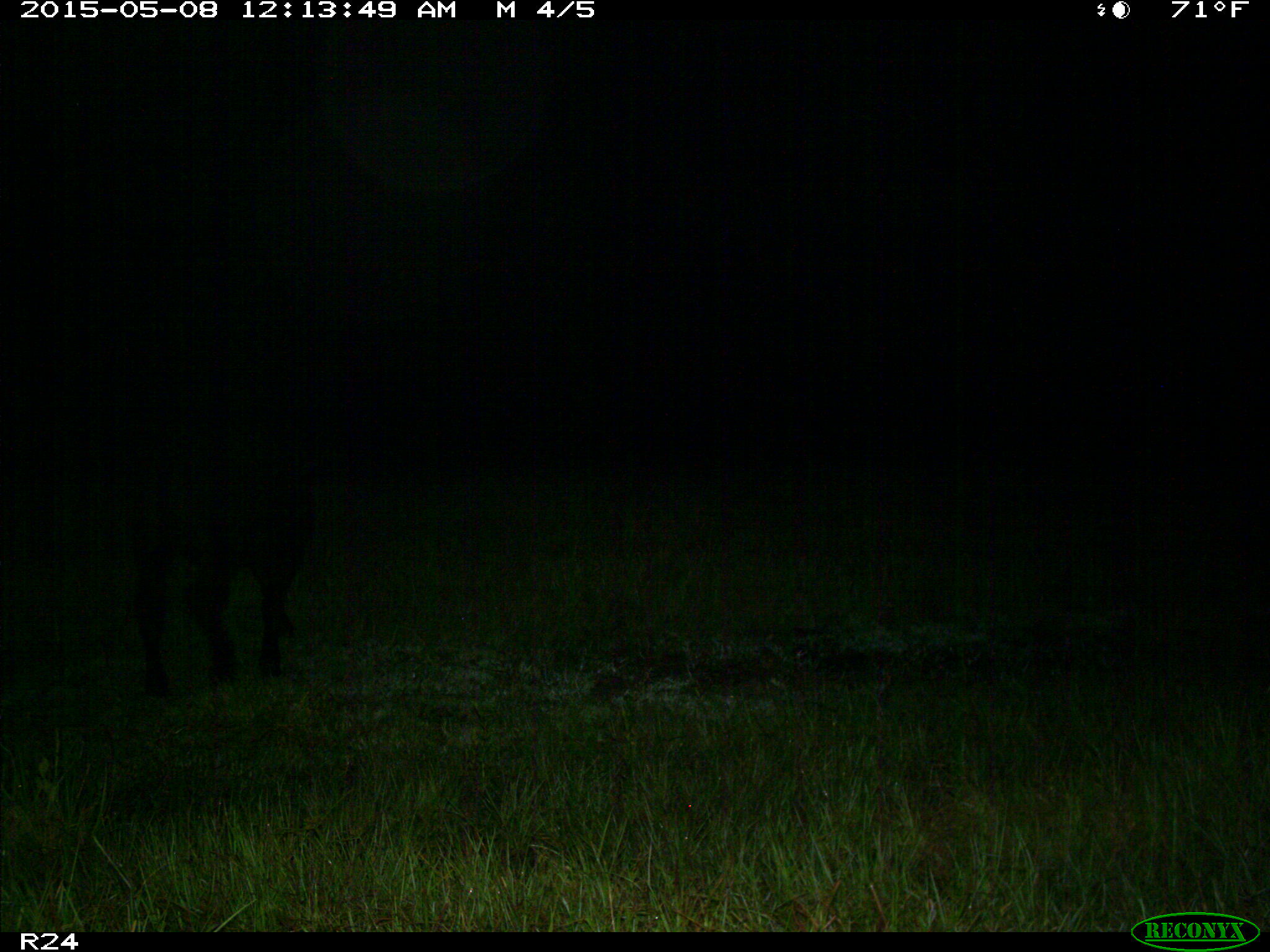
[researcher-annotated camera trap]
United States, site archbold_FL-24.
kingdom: Animalia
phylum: Chordata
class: Mammalia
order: Artiodactyla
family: Bovidae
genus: Bos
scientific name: Bos taurus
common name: domestic cow